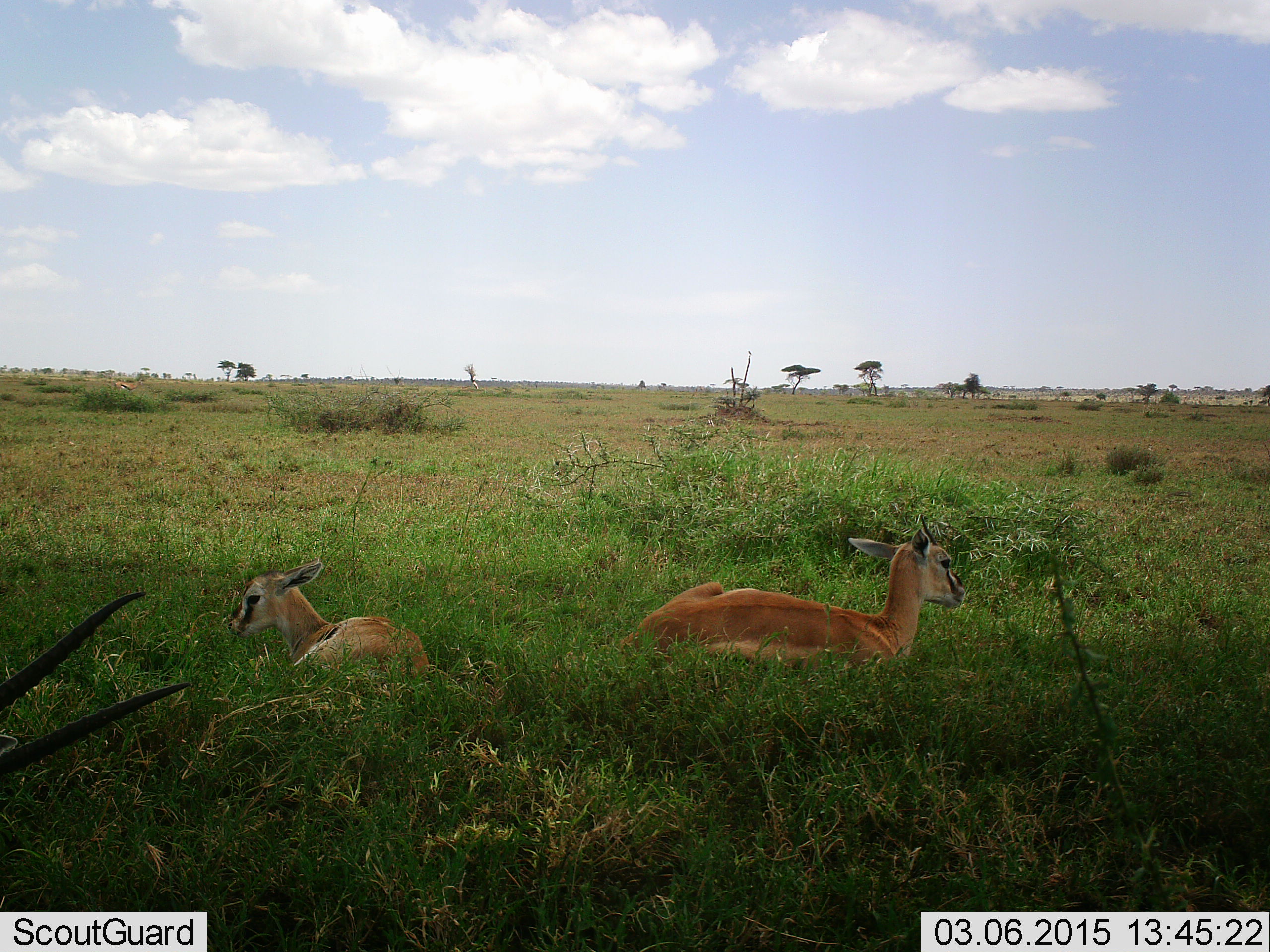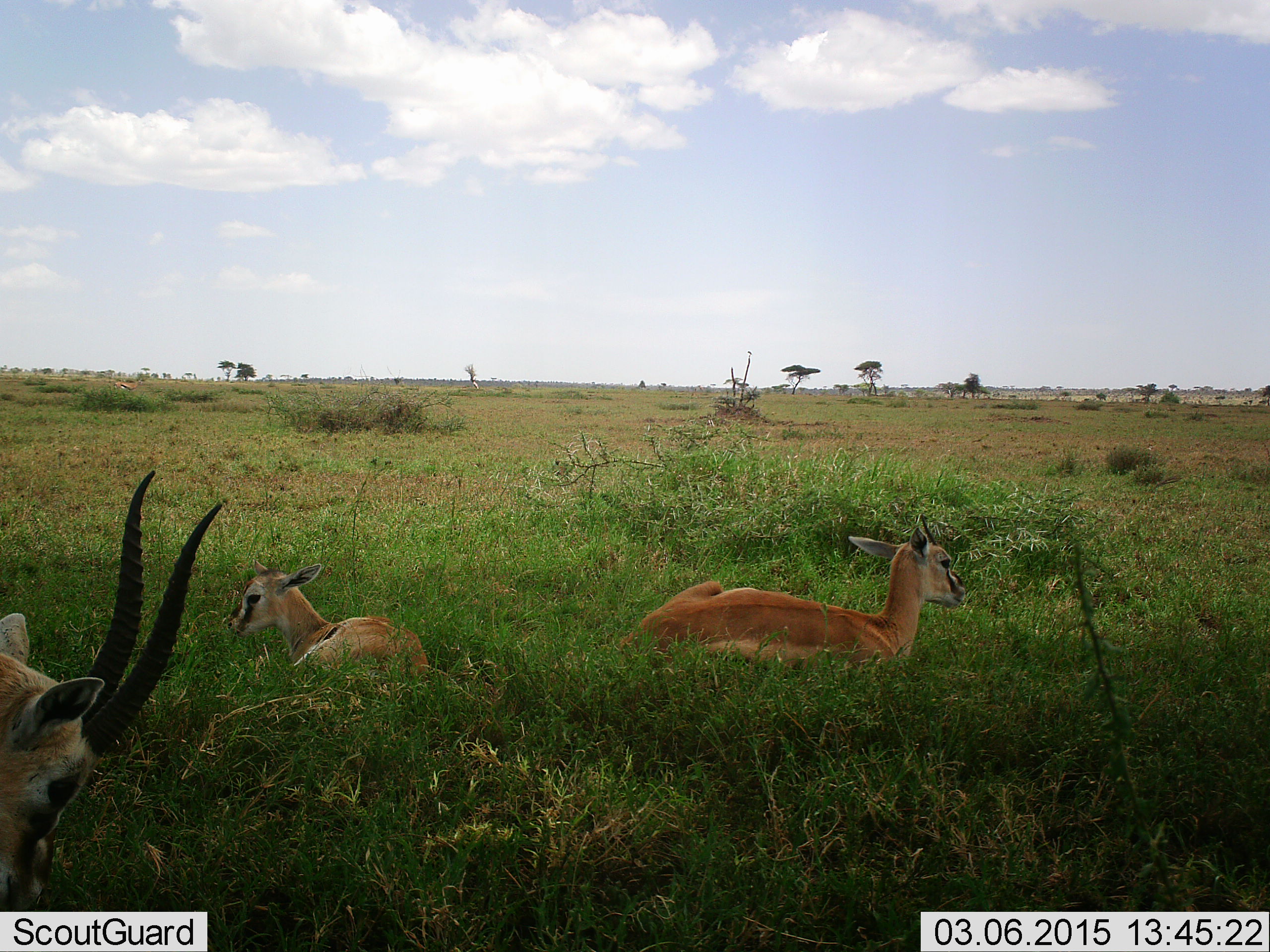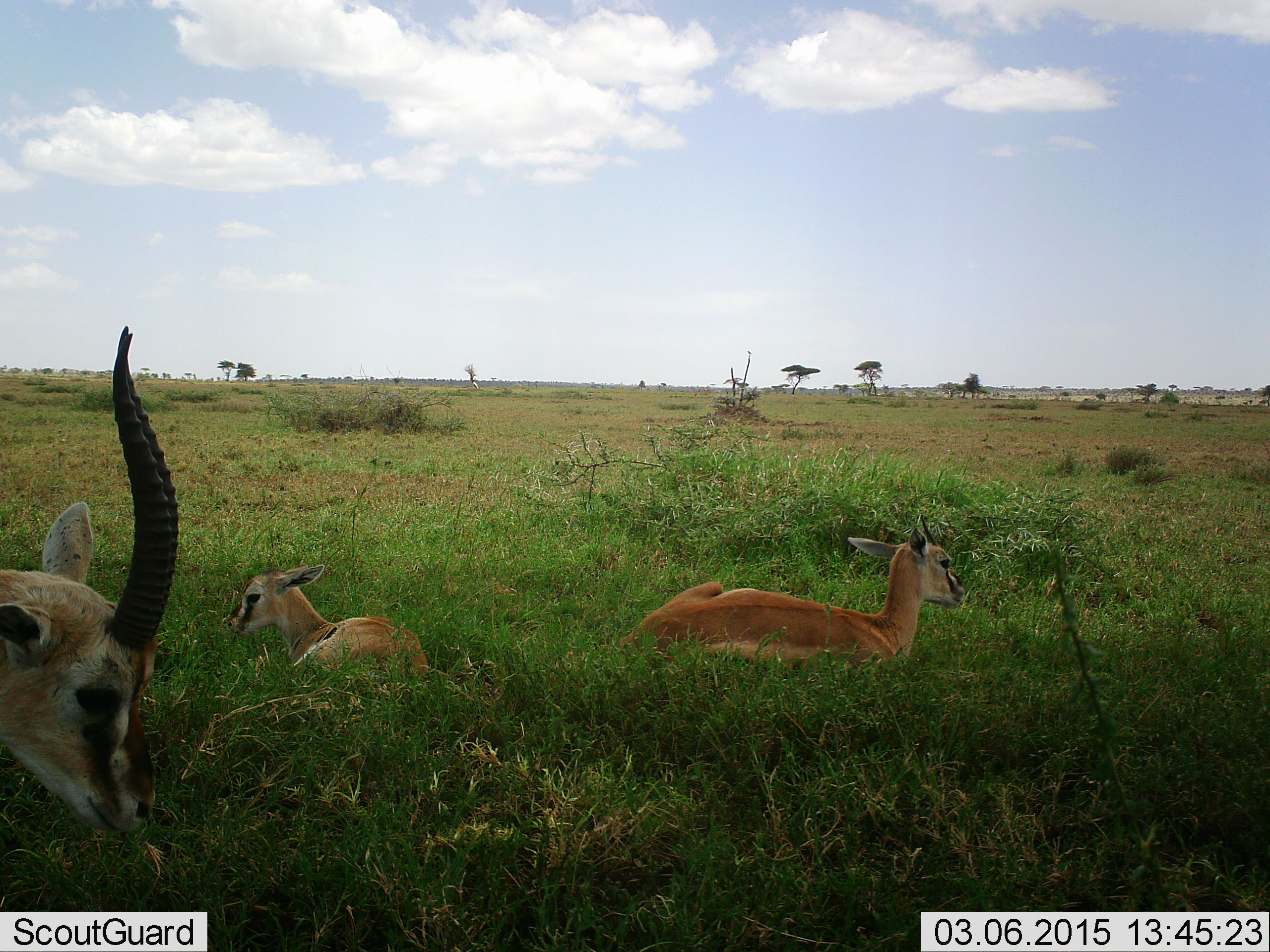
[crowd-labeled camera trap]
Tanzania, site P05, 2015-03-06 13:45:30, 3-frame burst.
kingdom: Animalia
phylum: Chordata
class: Mammalia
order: Artiodactyla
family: Bovidae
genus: Eudorcas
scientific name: Eudorcas thomsonii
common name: thomson's gazelle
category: gazellethomsons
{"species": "gazellethomsons (thomson's gazelle) (Eudorcas thomsonii)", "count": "3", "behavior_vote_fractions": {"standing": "30%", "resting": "100%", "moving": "0%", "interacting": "0%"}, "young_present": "30%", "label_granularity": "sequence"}